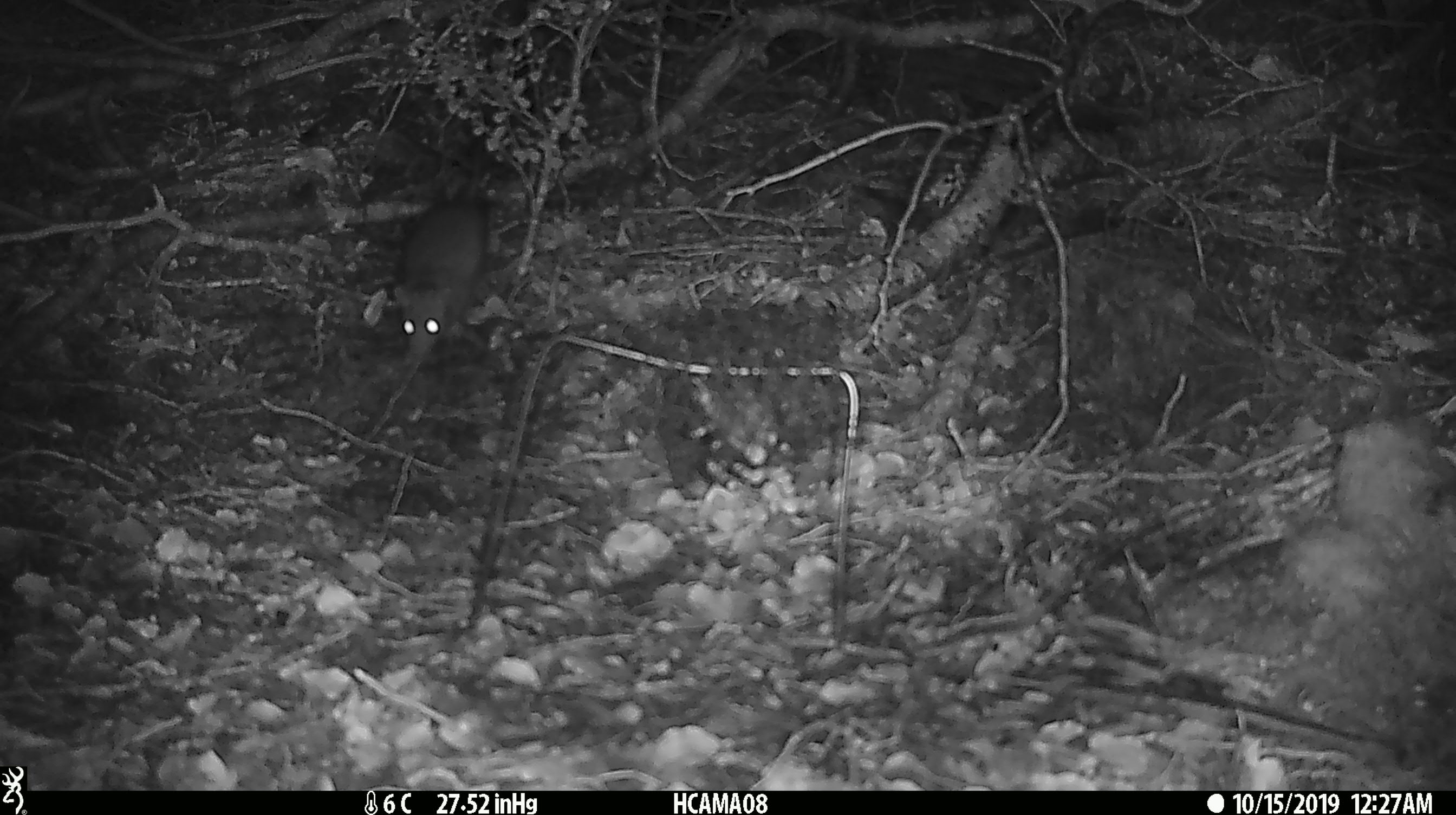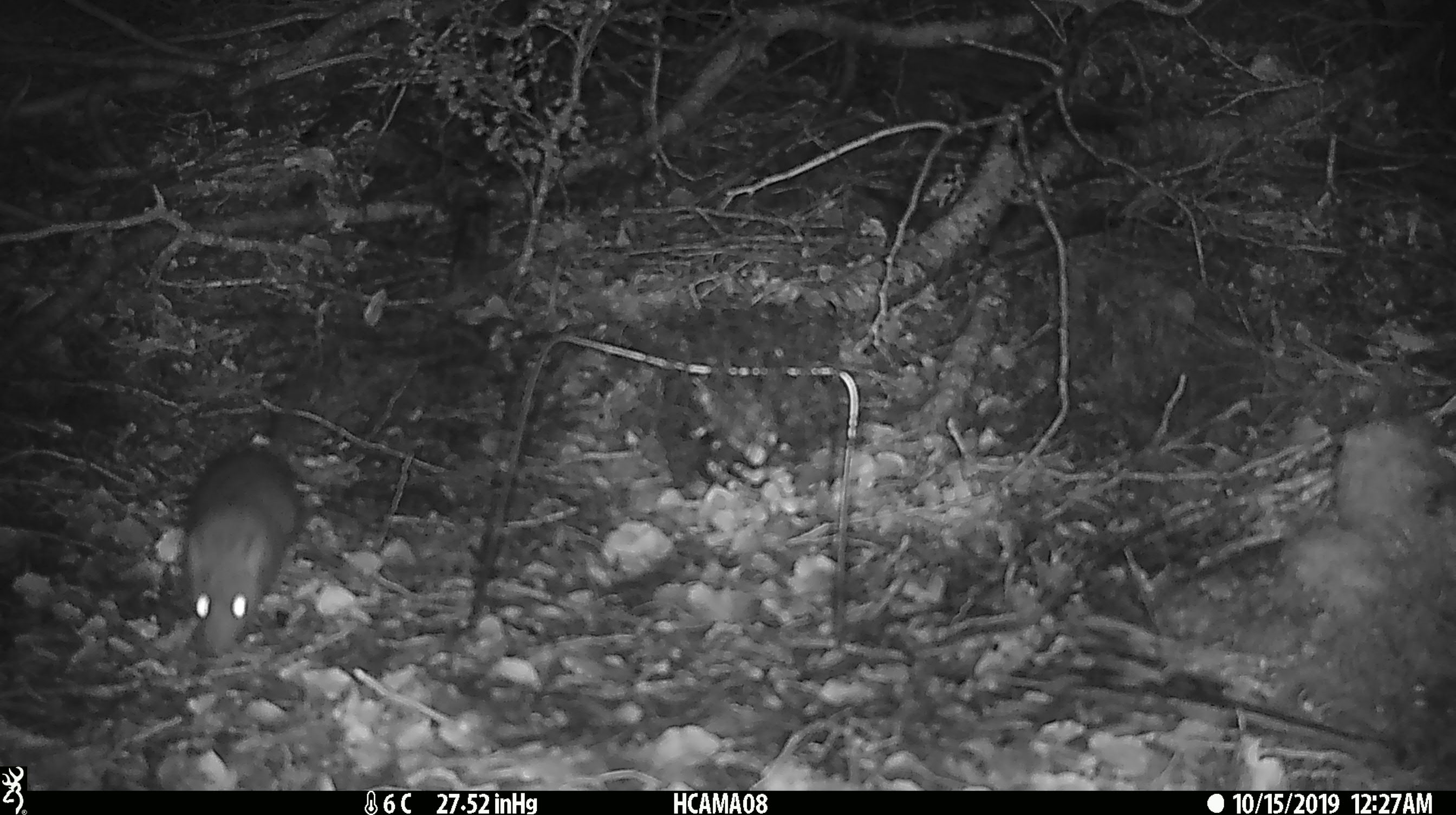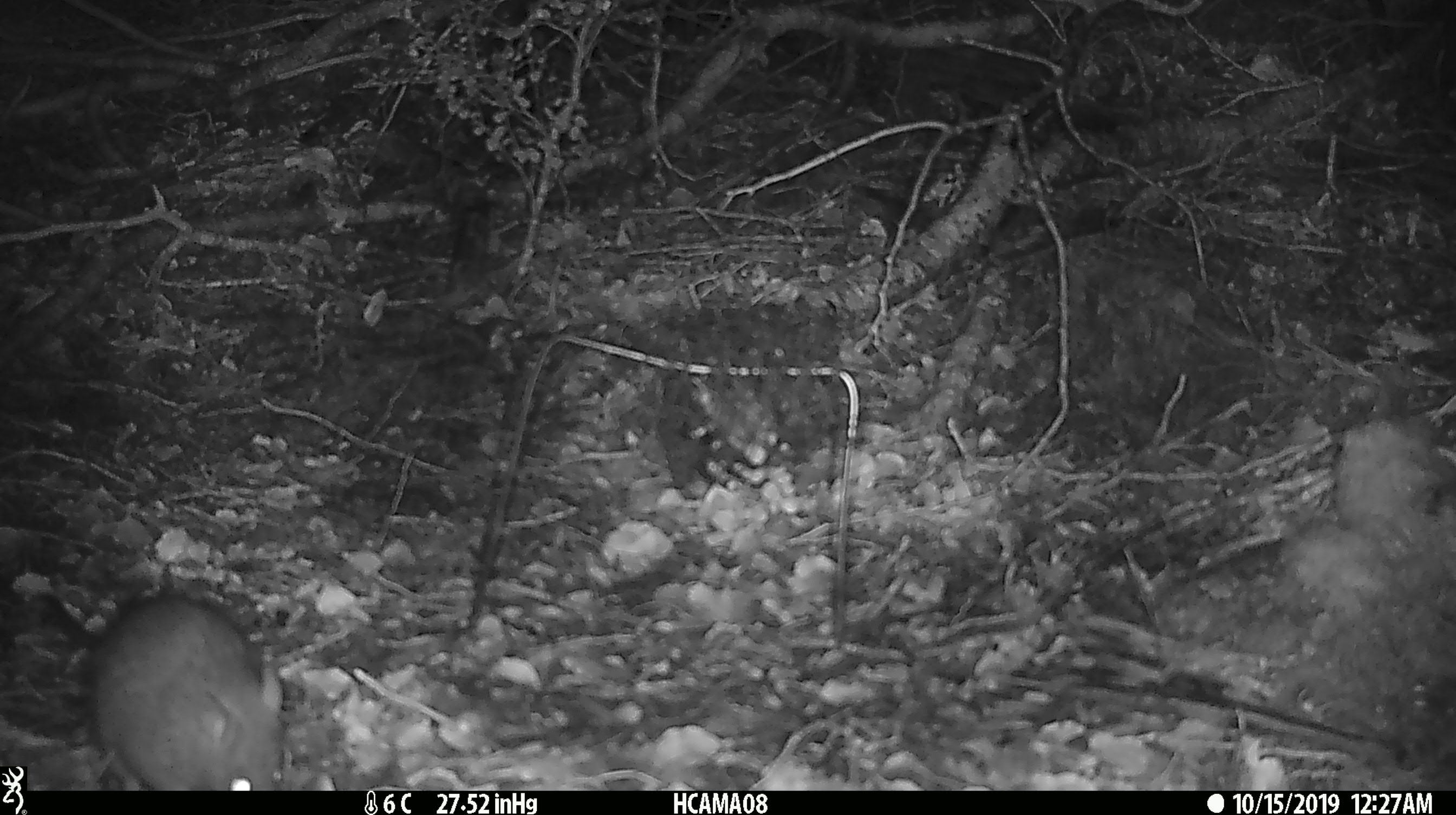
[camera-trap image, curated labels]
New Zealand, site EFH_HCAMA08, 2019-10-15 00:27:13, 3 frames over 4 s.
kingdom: Animalia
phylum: Chordata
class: Mammalia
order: Rodentia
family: Muridae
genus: Rattus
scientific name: Rattus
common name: rat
Rat (Rattus).